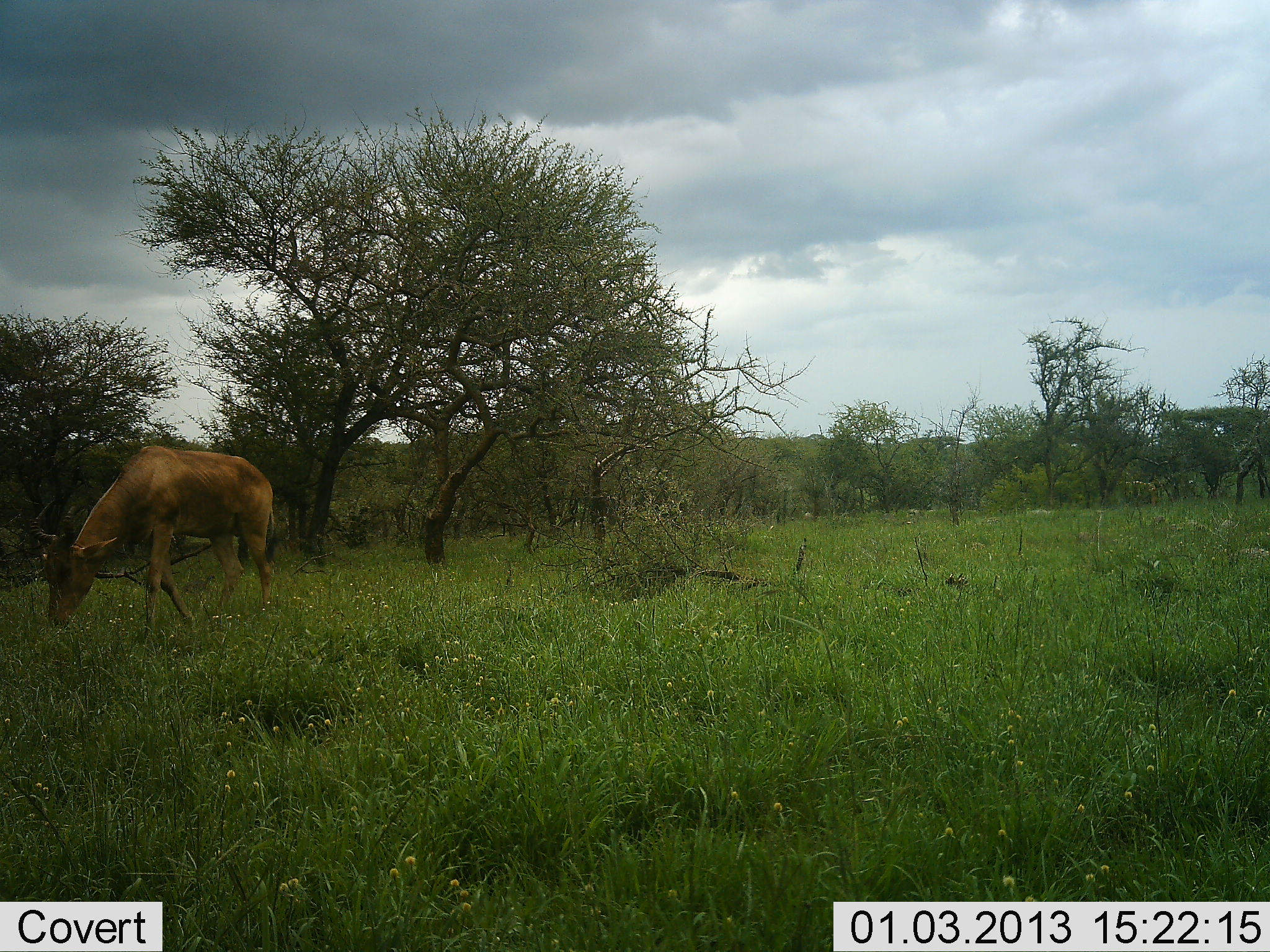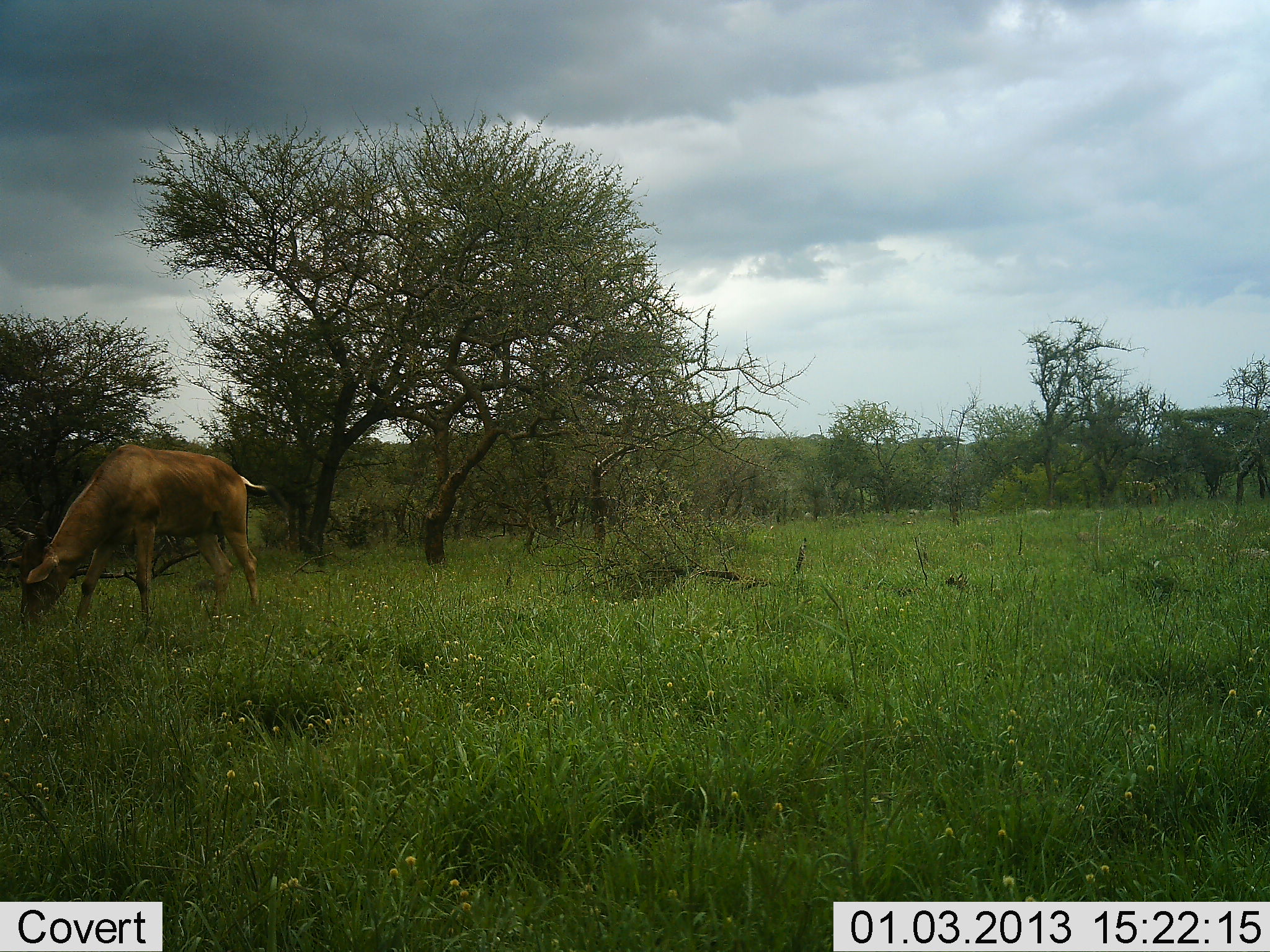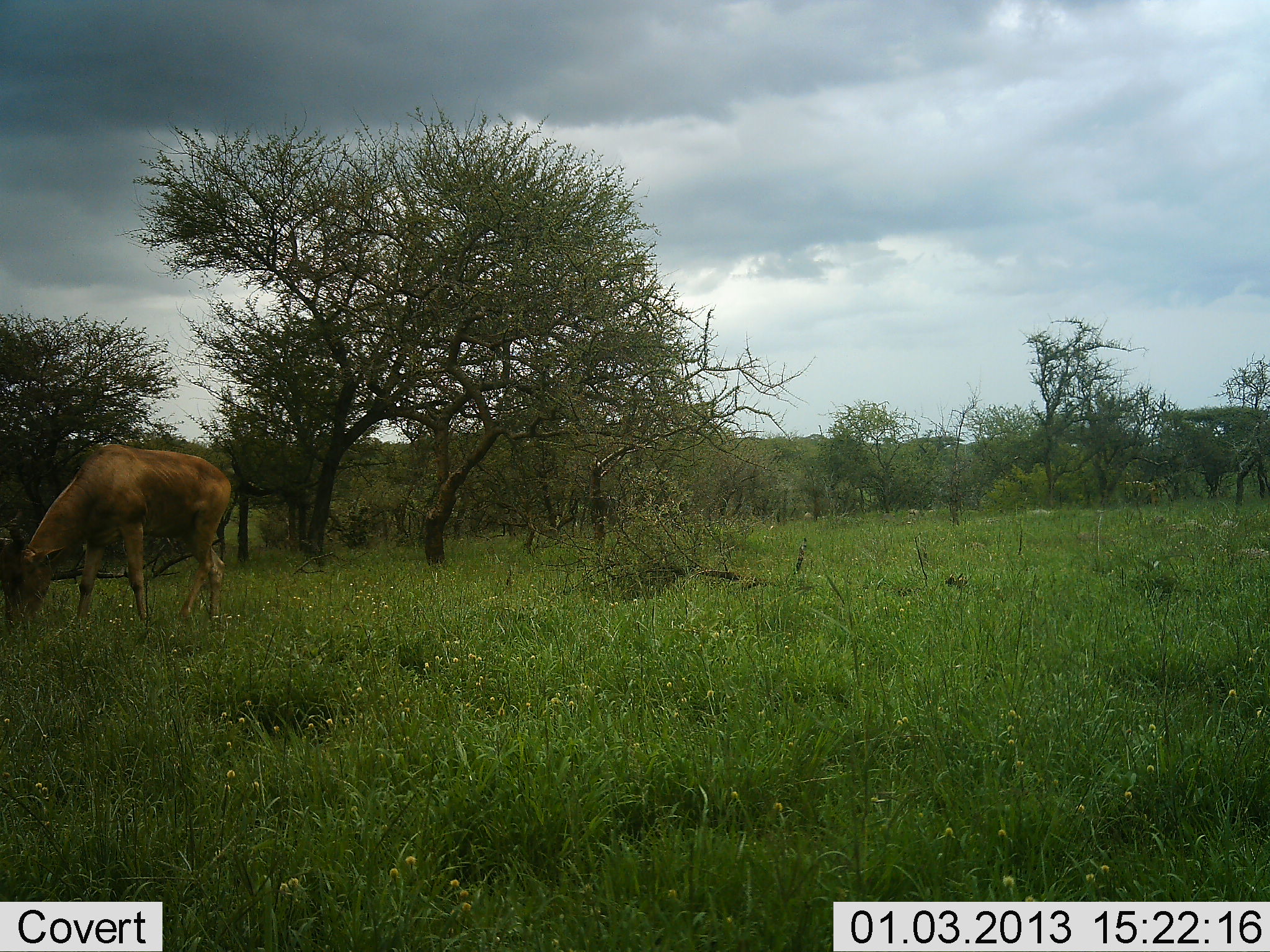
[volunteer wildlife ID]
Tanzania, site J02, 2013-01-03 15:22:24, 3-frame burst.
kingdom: Animalia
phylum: Chordata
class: Mammalia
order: Artiodactyla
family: Bovidae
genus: Alcelaphus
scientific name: Alcelaphus buselaphus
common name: hartebeest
Hartebeest (Alcelaphus buselaphus), count 1. Behavior (volunteer vote fractions): standing 10%, resting 0%, moving 17%, interacting 0%. Young present (vote fraction): 0%. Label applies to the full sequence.